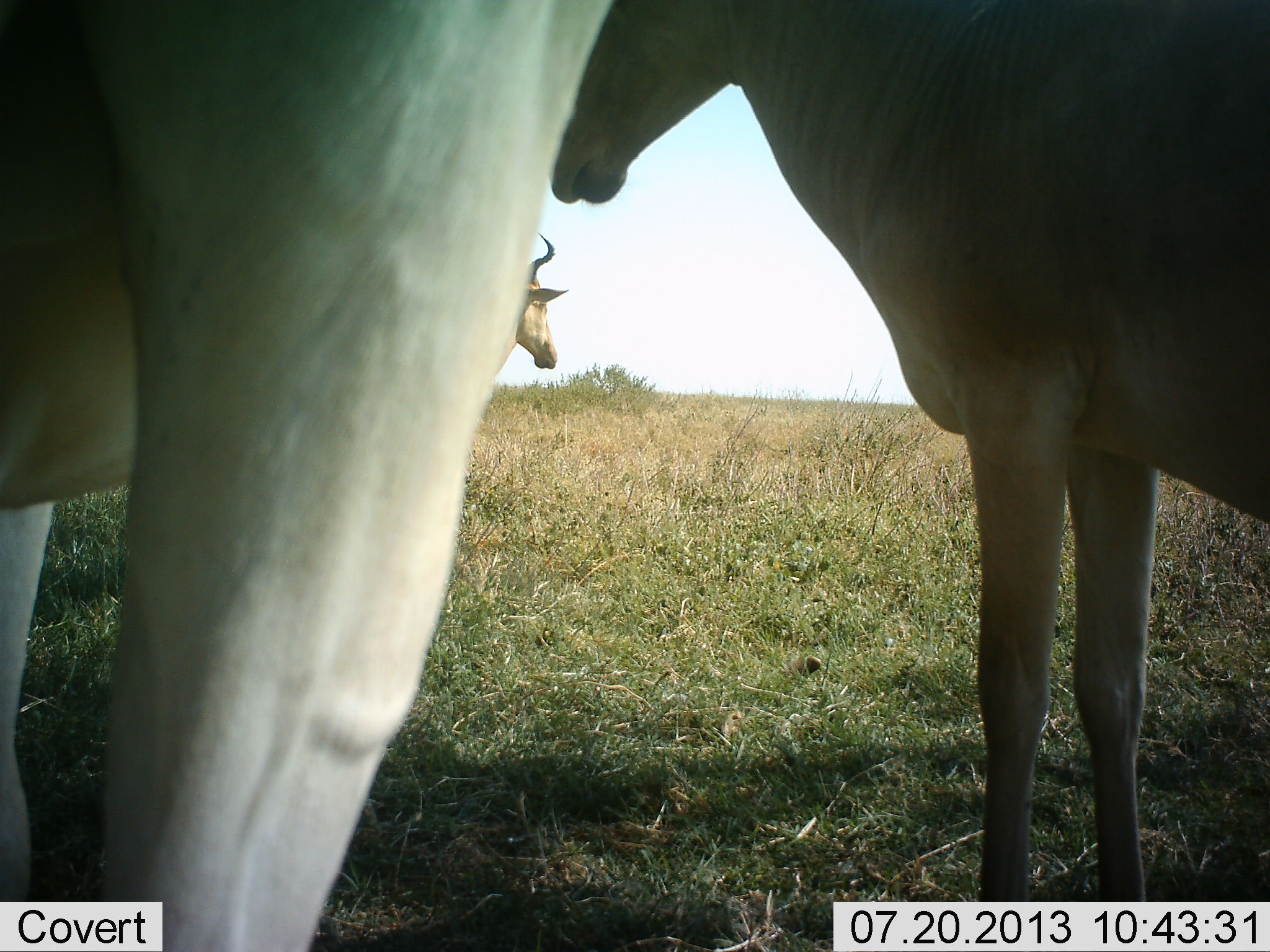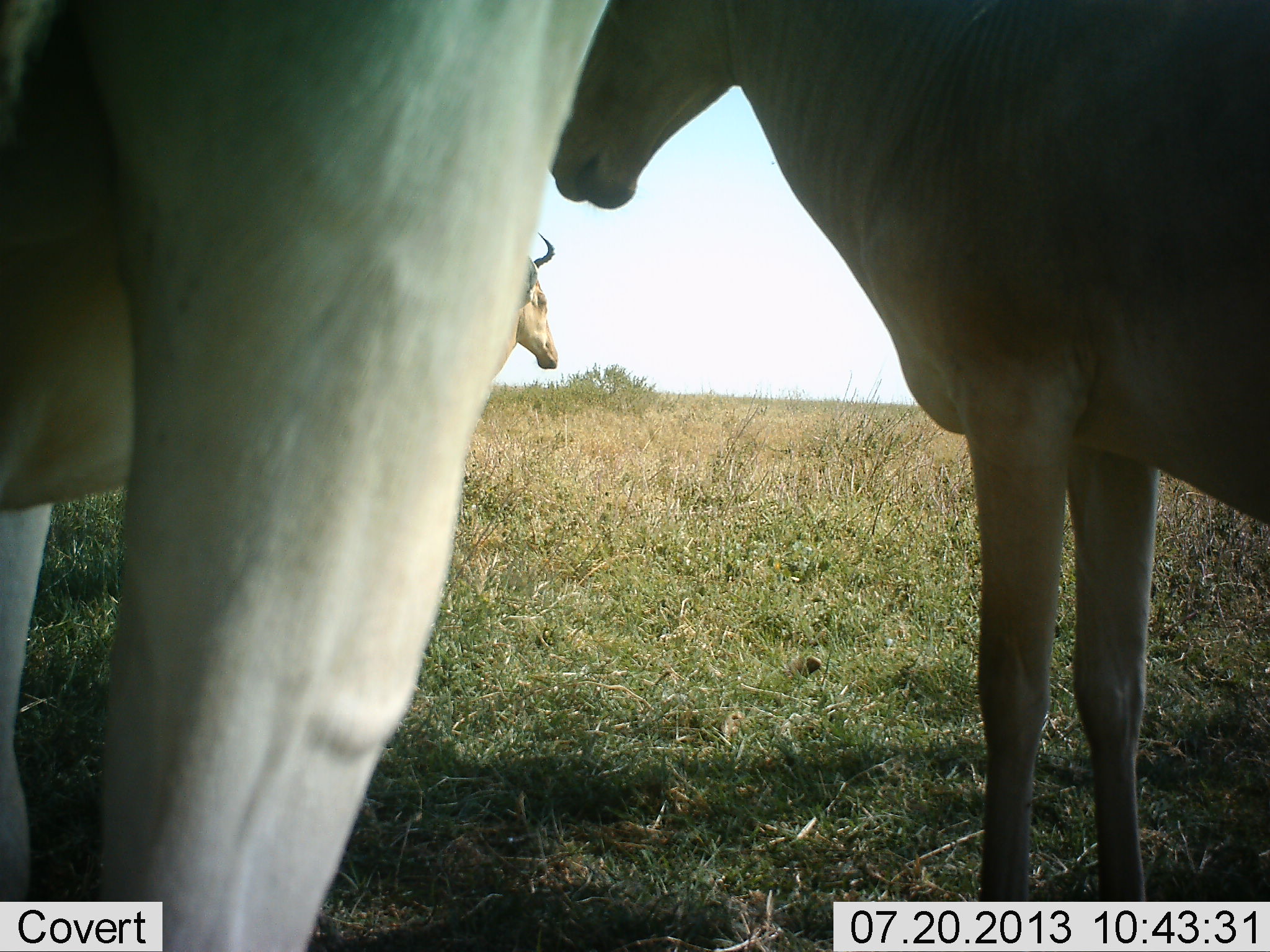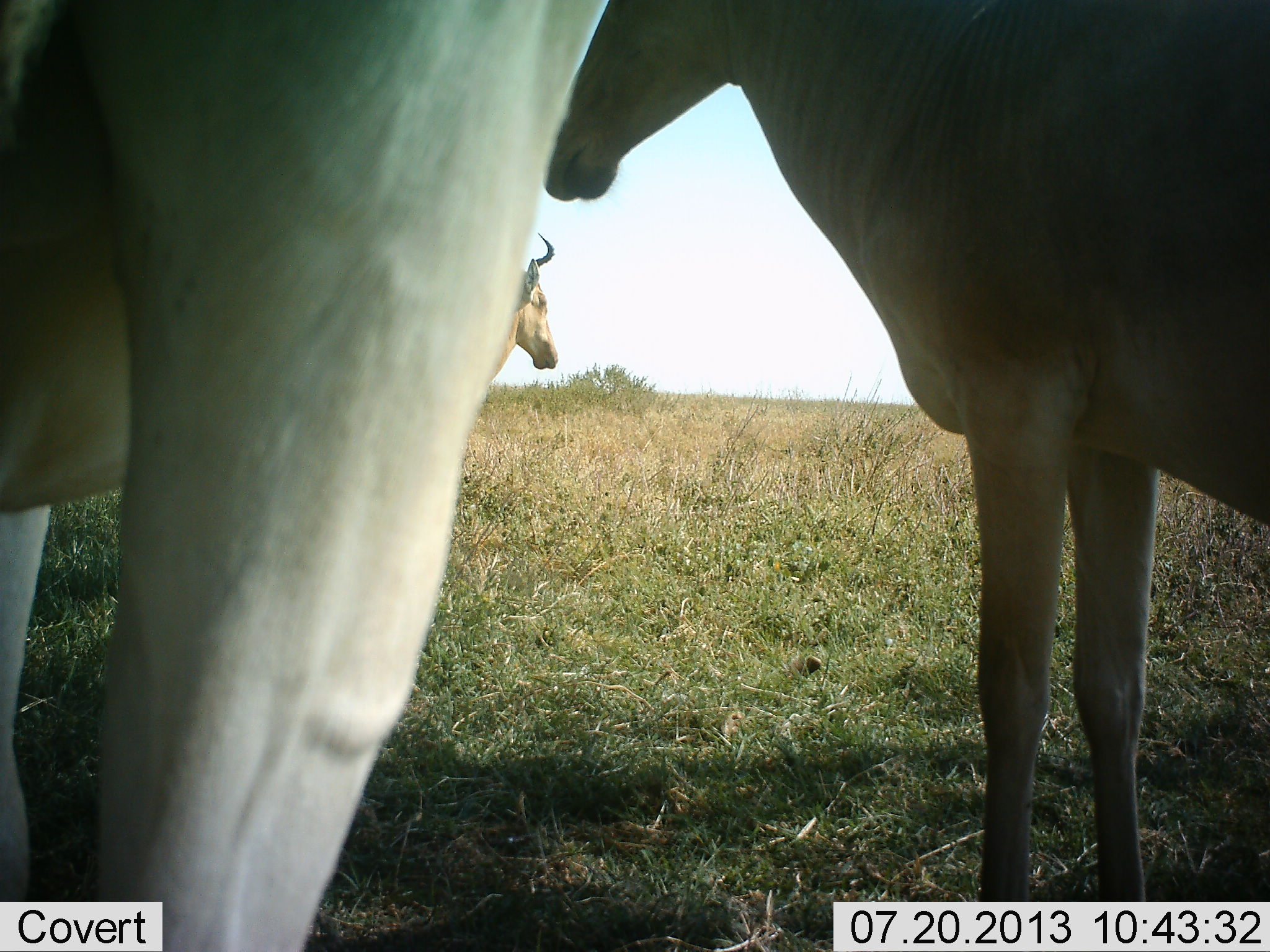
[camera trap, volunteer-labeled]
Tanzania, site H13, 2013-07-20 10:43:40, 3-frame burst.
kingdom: Animalia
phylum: Chordata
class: Mammalia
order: Artiodactyla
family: Bovidae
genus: Alcelaphus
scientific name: Alcelaphus buselaphus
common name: hartebeest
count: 3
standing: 94%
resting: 6%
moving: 0%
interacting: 3%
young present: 3%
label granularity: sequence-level